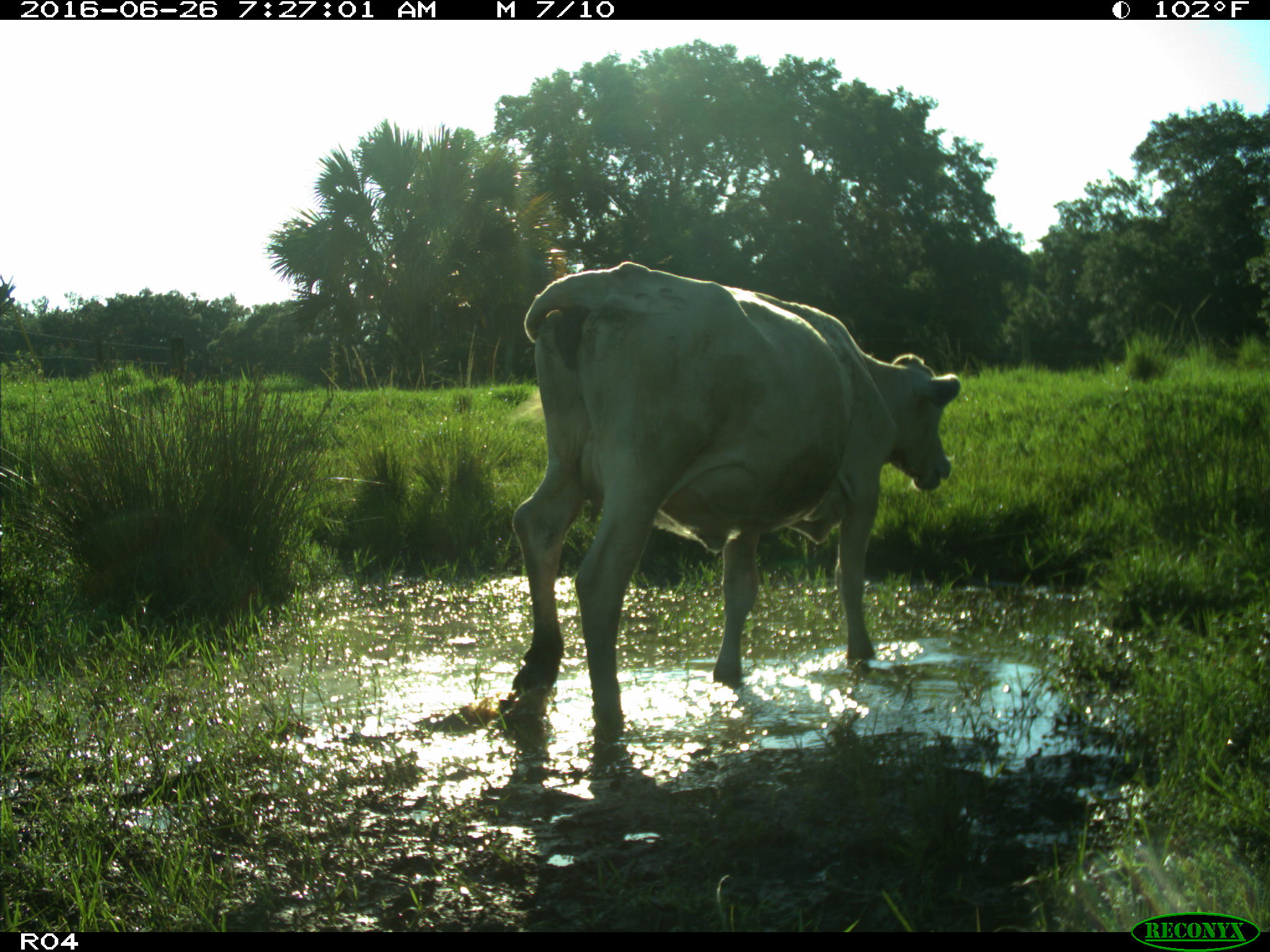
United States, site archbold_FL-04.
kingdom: Animalia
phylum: Chordata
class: Mammalia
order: Artiodactyla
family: Bovidae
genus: Bos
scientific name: Bos taurus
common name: domestic cow